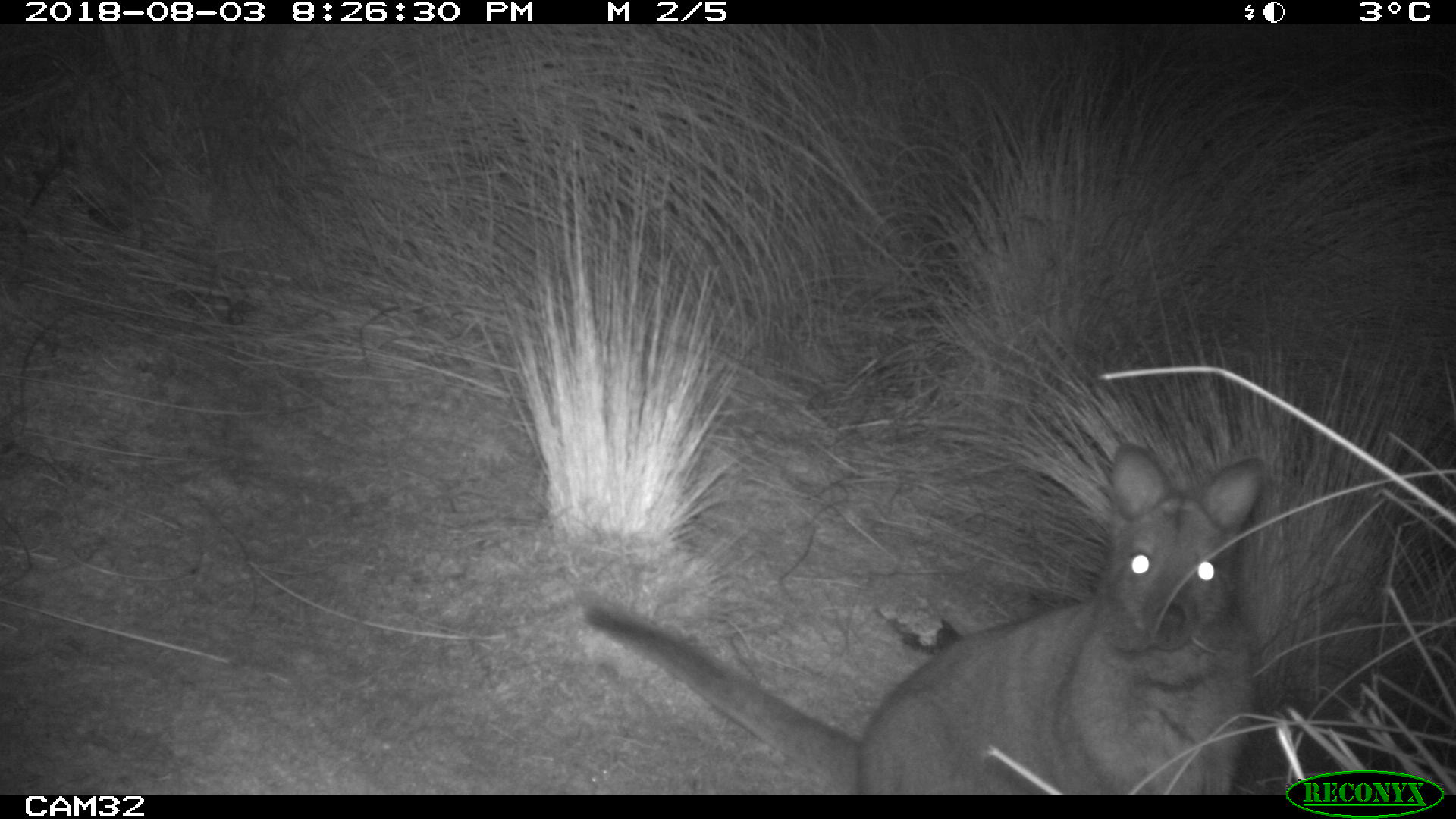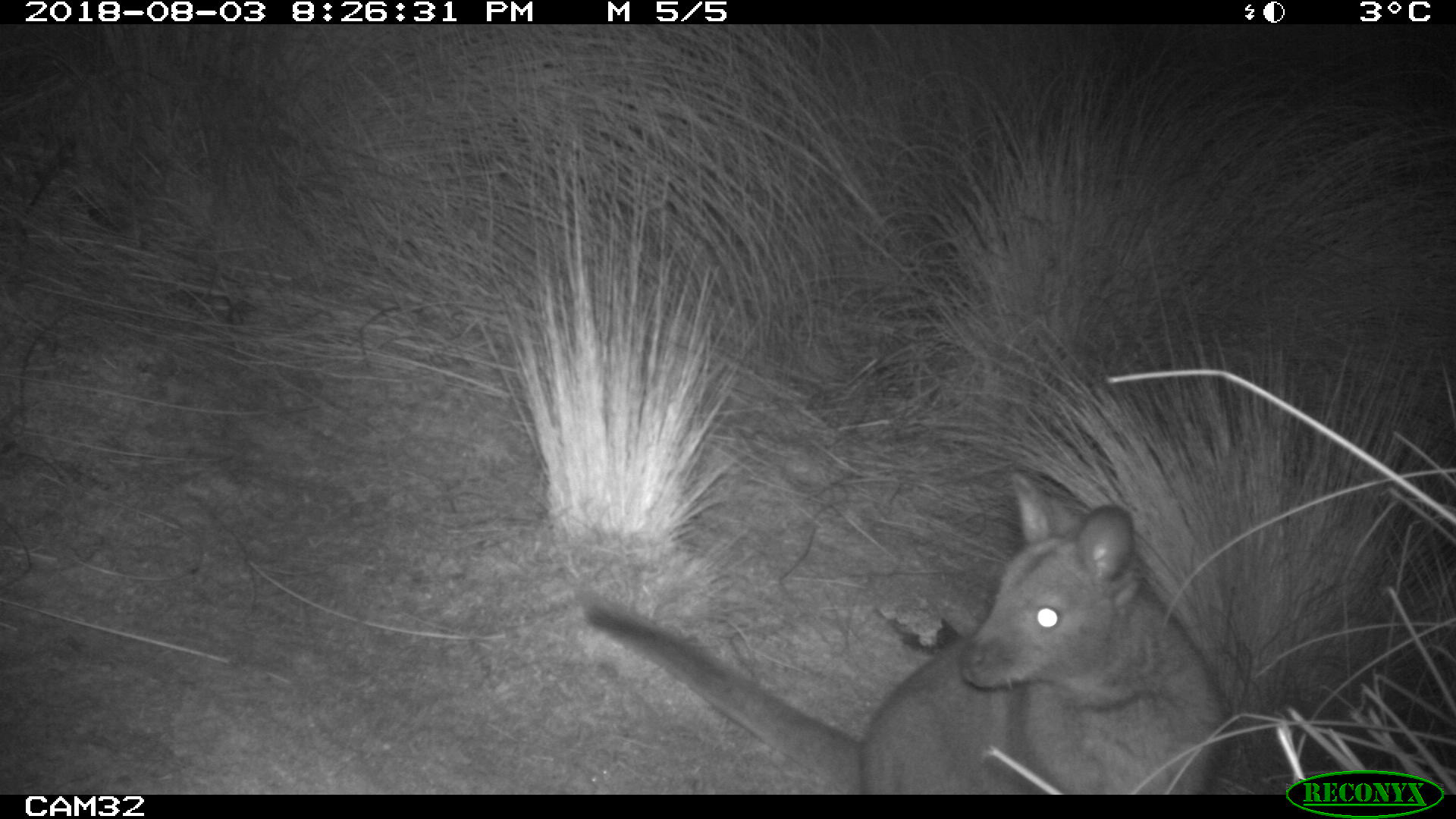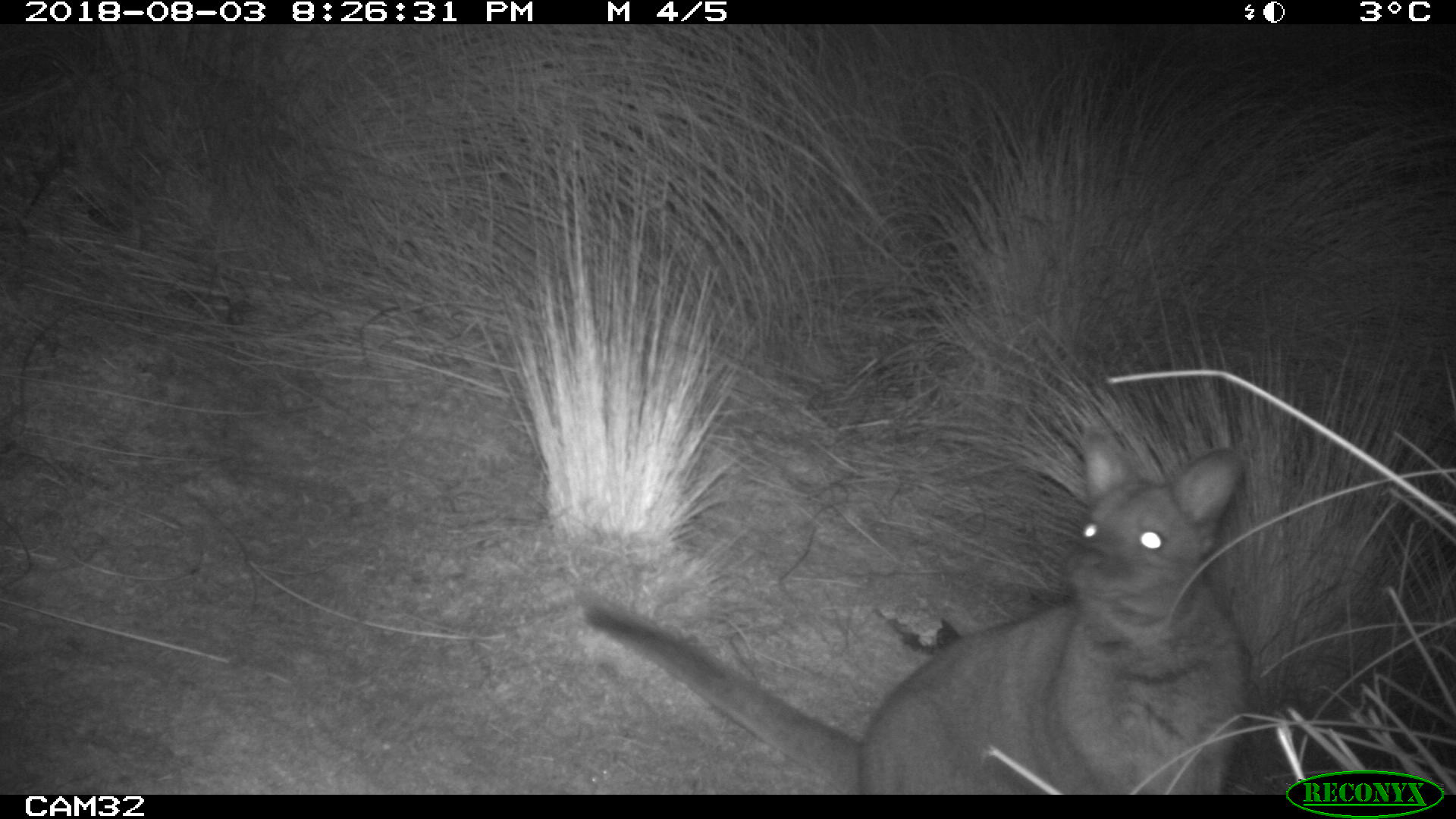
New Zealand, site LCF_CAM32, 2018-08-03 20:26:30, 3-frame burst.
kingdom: Animalia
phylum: Chordata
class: Mammalia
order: Diprotodontia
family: Macropodidae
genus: Notamacropus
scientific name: Notamacropus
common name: wallaby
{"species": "wallaby (Notamacropus)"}